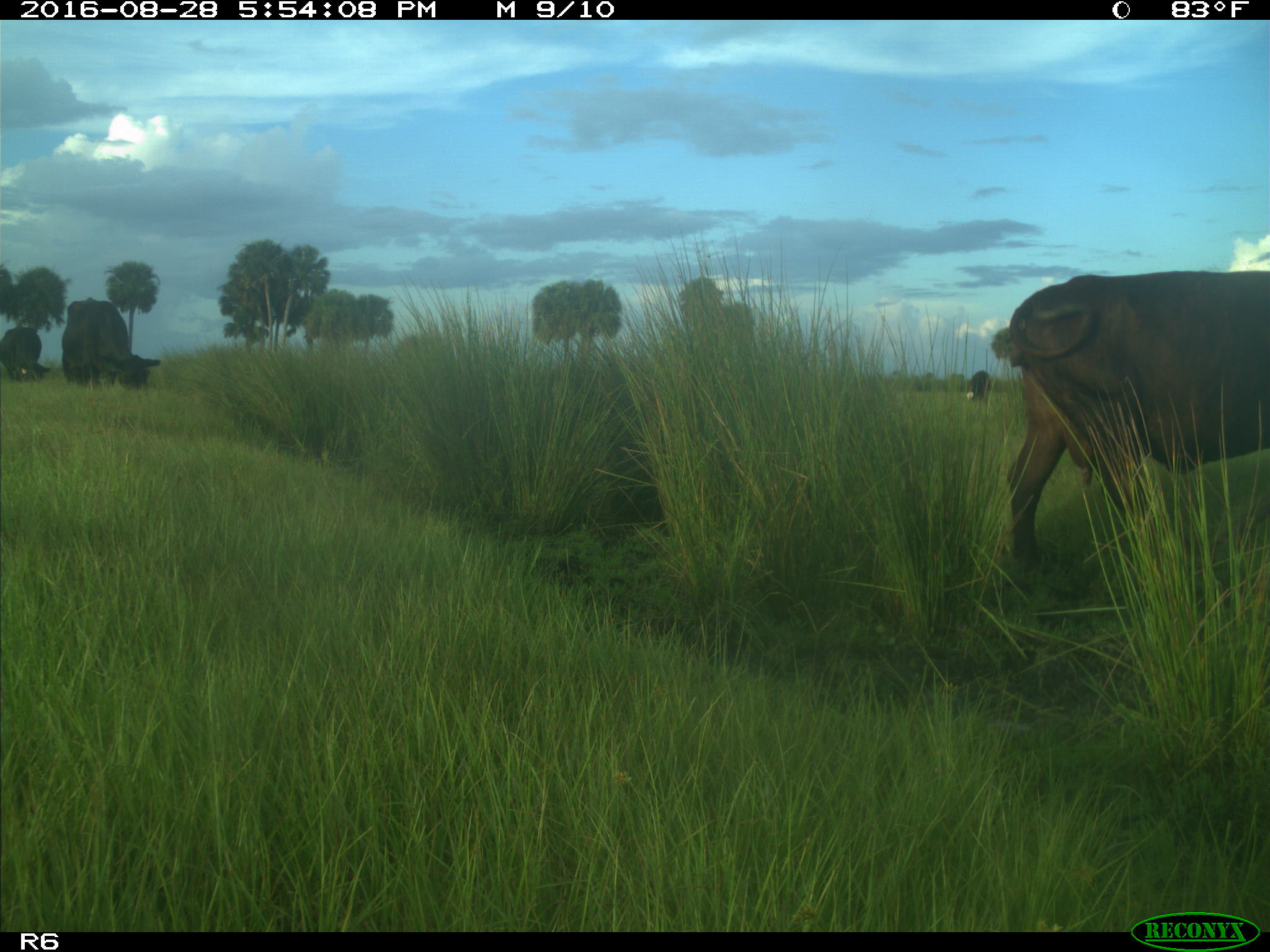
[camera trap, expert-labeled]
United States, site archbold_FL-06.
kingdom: Animalia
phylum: Chordata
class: Mammalia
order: Artiodactyla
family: Bovidae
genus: Bos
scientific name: Bos taurus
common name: domestic cow